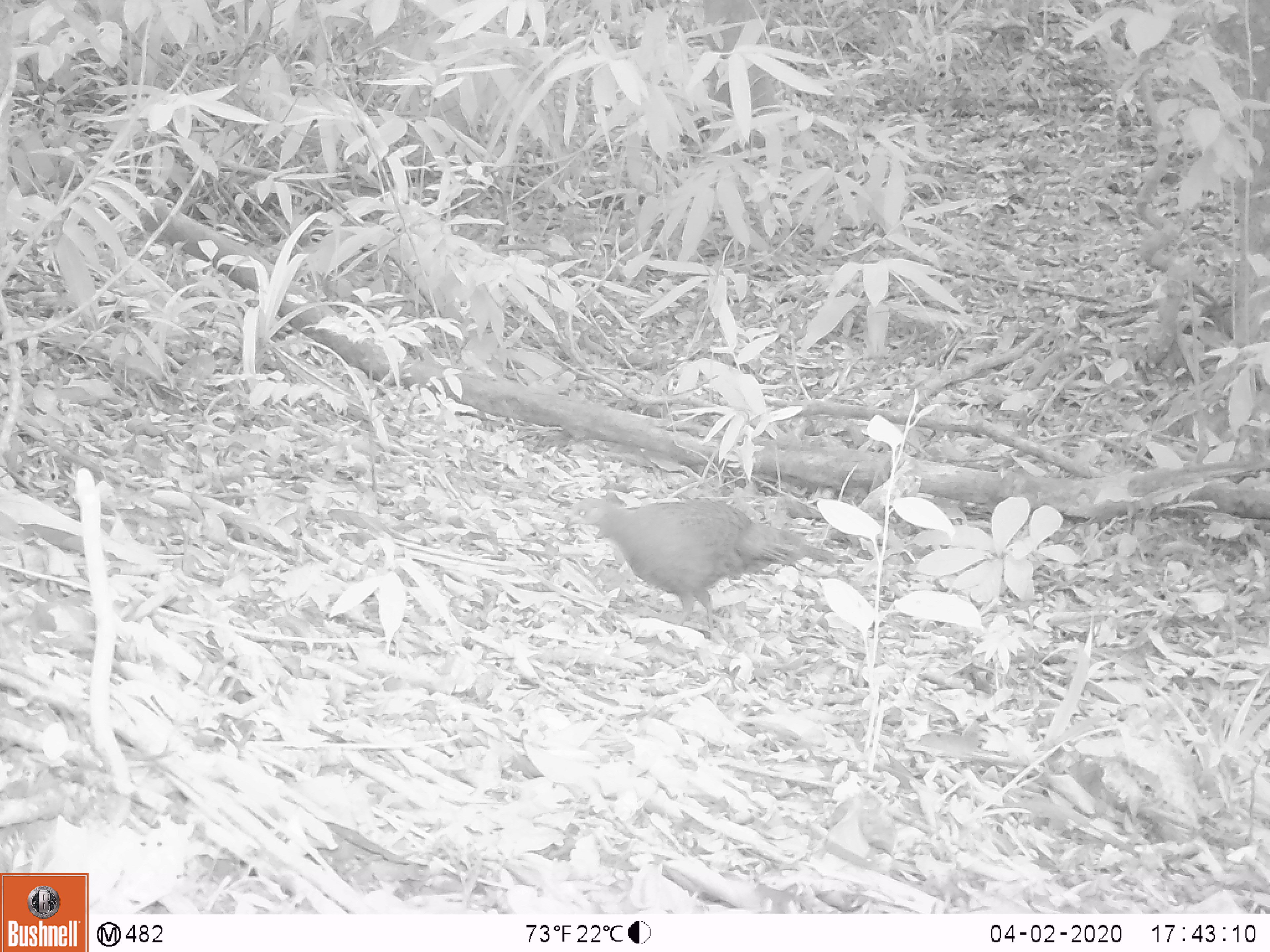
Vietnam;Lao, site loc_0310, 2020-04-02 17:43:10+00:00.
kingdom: Animalia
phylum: Chordata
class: Aves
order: Galliformes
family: Phasianidae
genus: Polyplectron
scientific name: Polyplectron bicalcaratum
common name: gray peacock-pheasant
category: grey peacock pheasant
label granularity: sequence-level